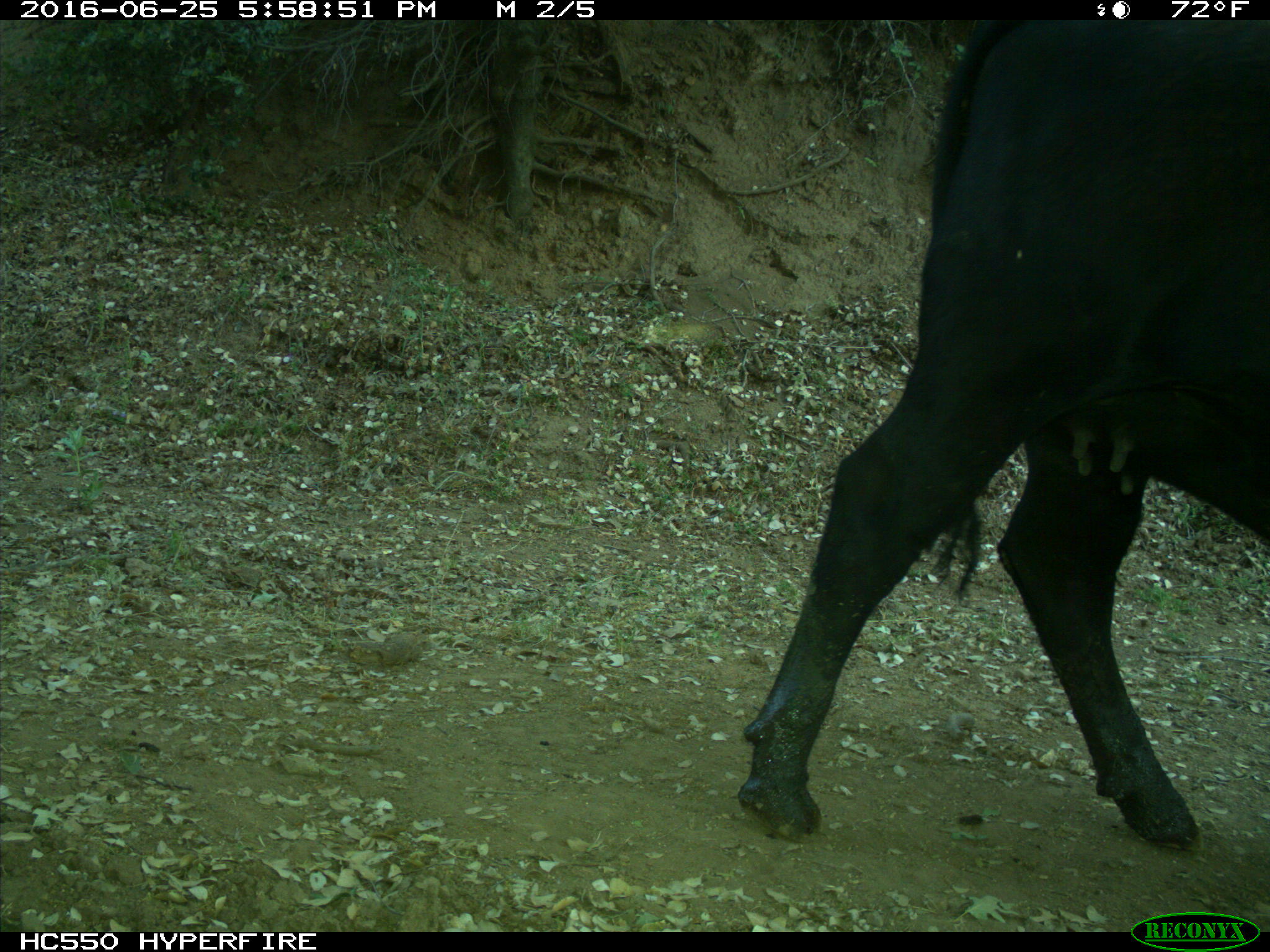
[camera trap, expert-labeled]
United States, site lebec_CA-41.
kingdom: Animalia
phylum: Chordata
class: Mammalia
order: Artiodactyla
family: Bovidae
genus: Bos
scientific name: Bos taurus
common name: domestic cow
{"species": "Bos taurus (domestic cow)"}